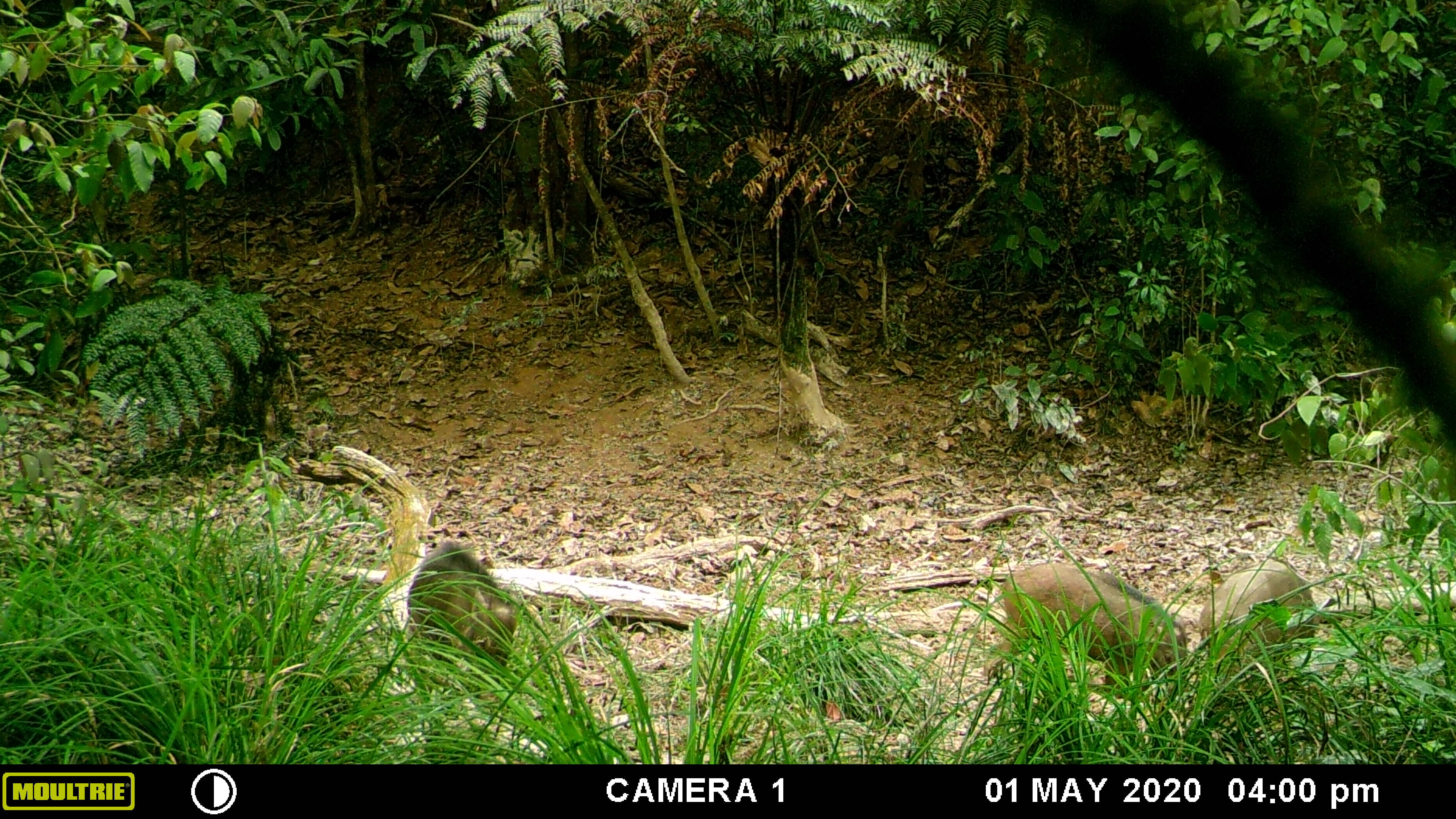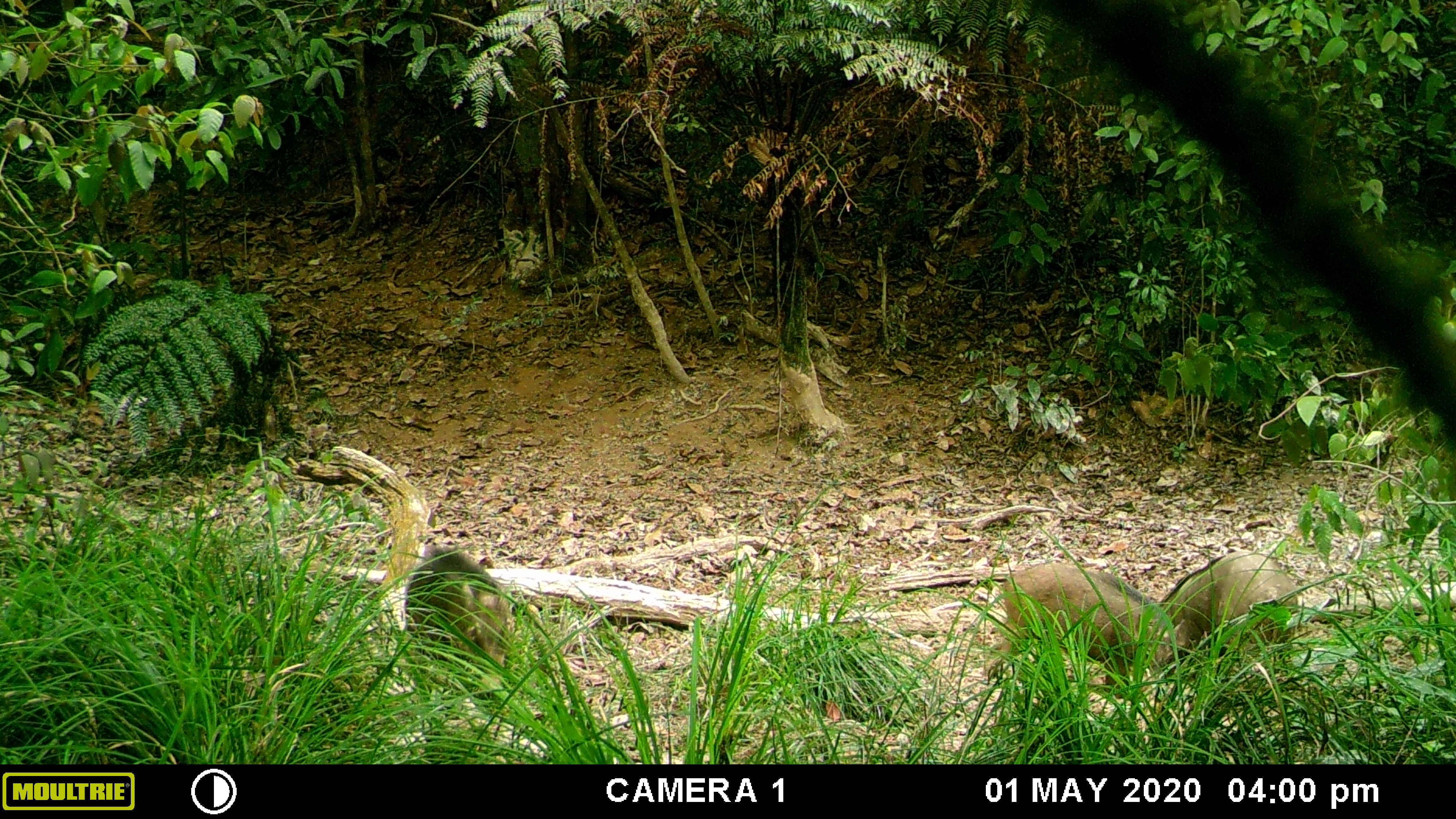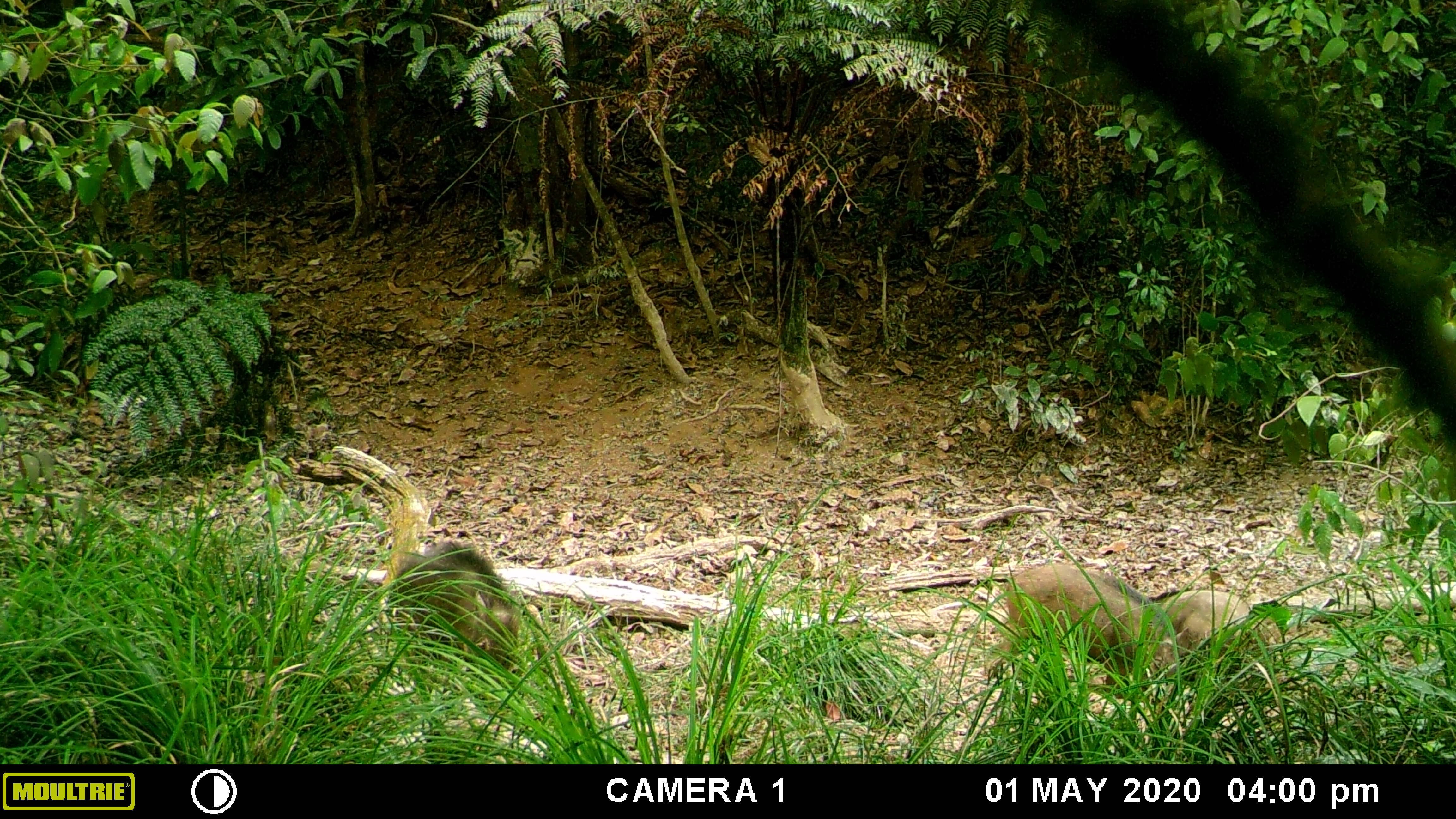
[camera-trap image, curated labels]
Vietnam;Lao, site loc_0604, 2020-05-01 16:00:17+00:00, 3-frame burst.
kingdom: Animalia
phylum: Chordata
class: Mammalia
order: Artiodactyla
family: Suidae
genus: Sus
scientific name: Sus scrofa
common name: eurasian wild pig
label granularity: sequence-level